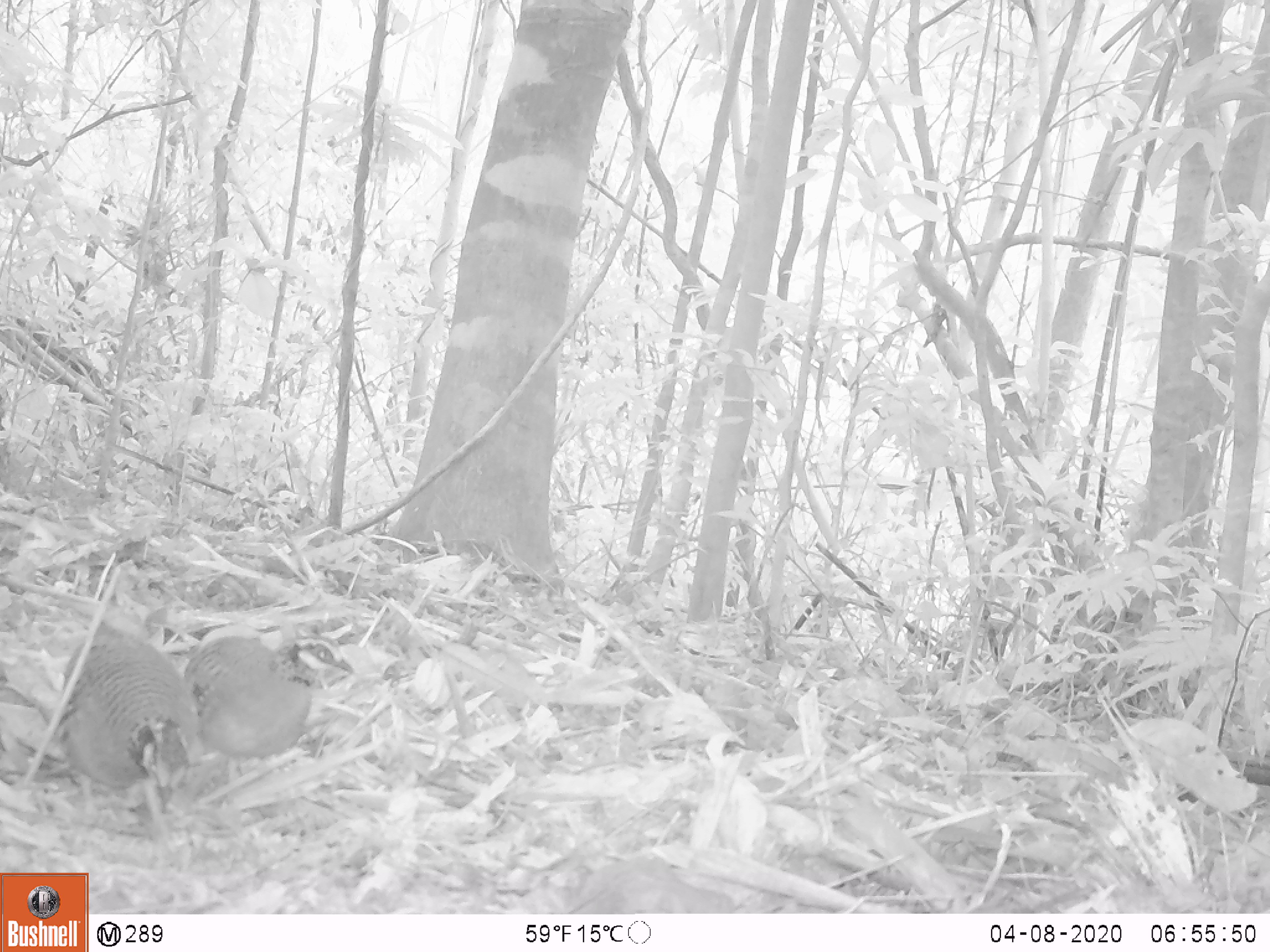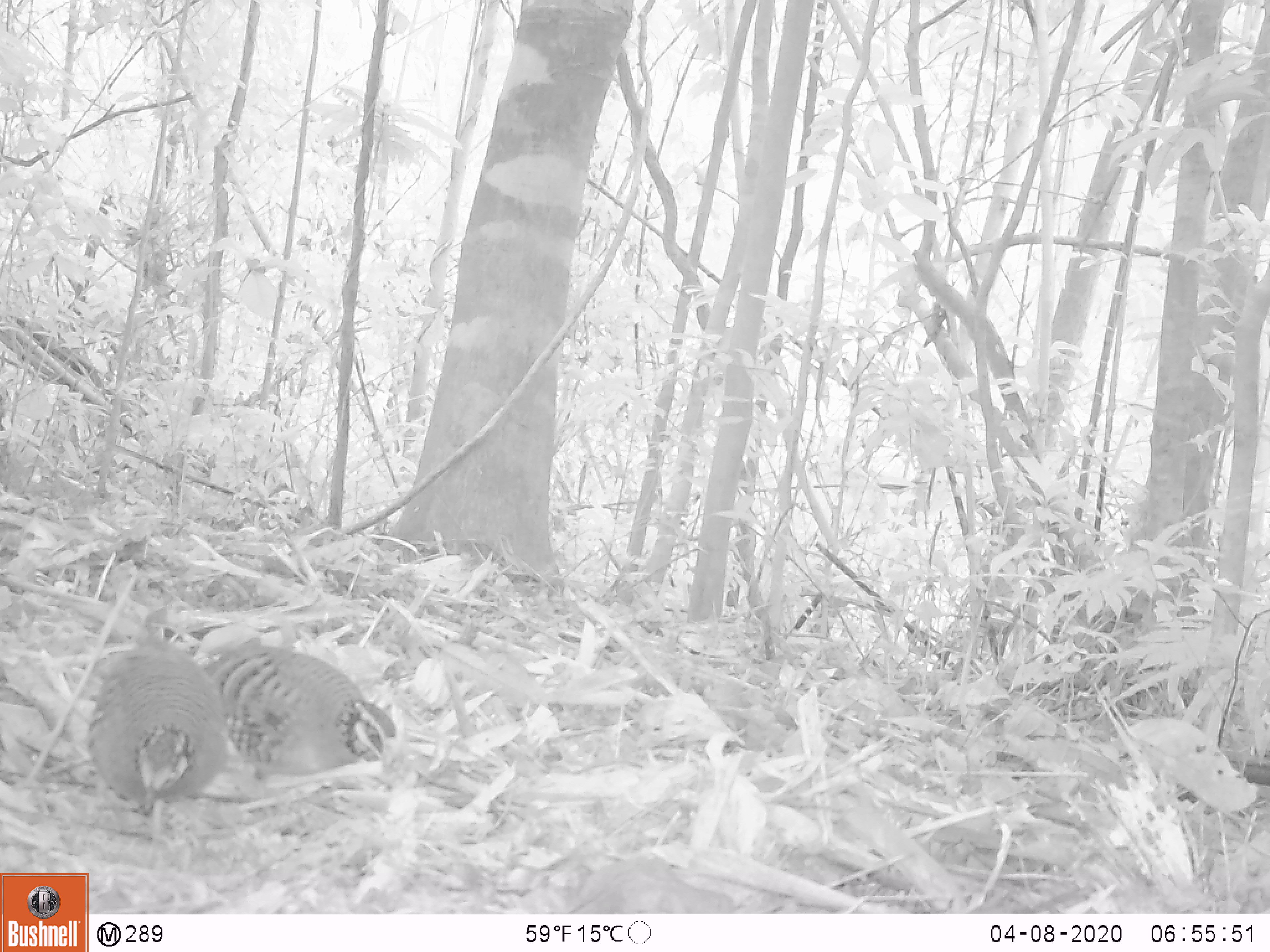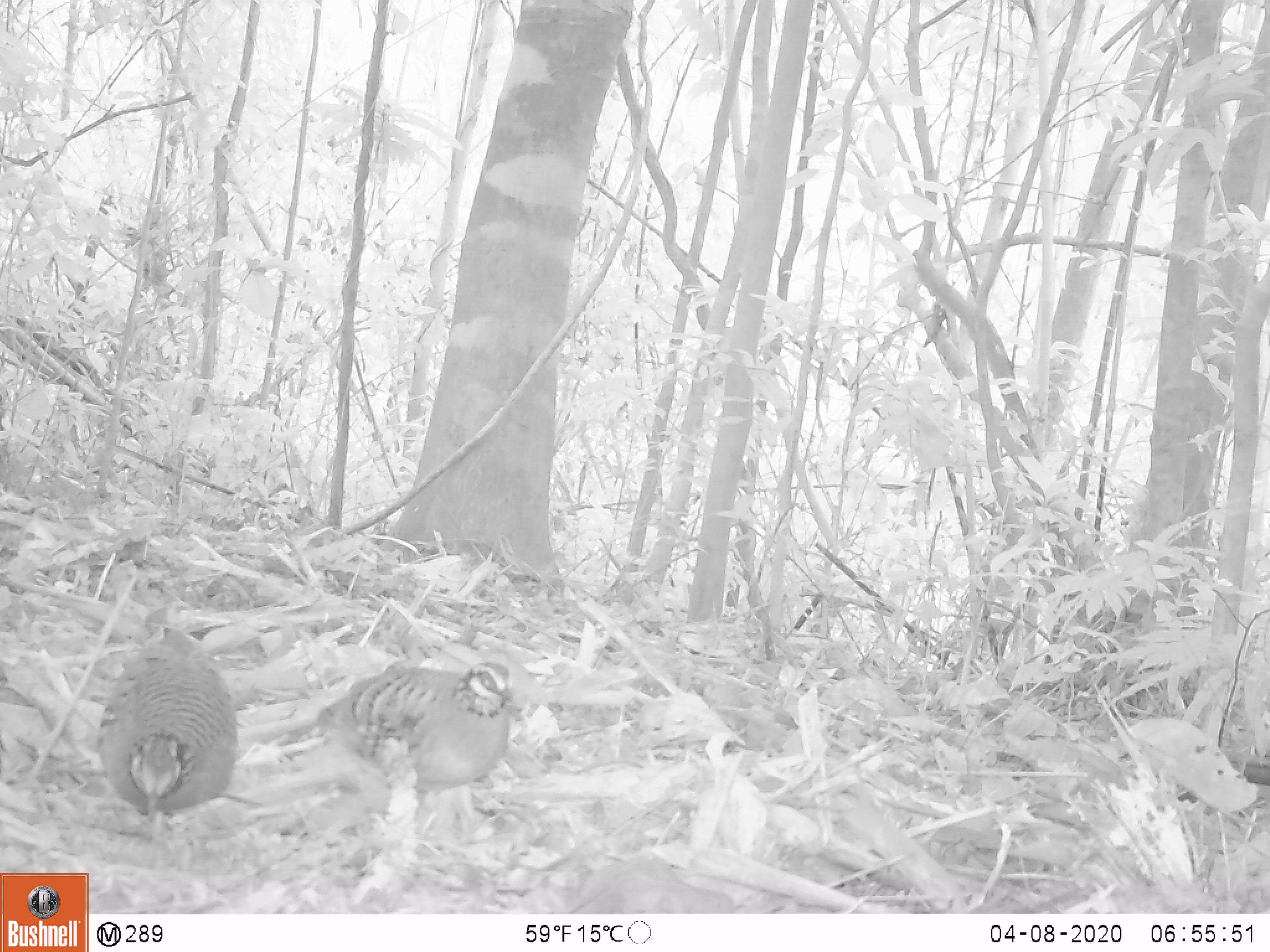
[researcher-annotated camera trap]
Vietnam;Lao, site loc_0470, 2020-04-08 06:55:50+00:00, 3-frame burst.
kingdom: Animalia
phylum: Chordata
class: Aves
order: Galliformes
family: Phasianidae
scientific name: Phasianidae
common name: partridge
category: unidentified partridge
Unidentified partridge (partridge) (Phasianidae). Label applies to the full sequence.